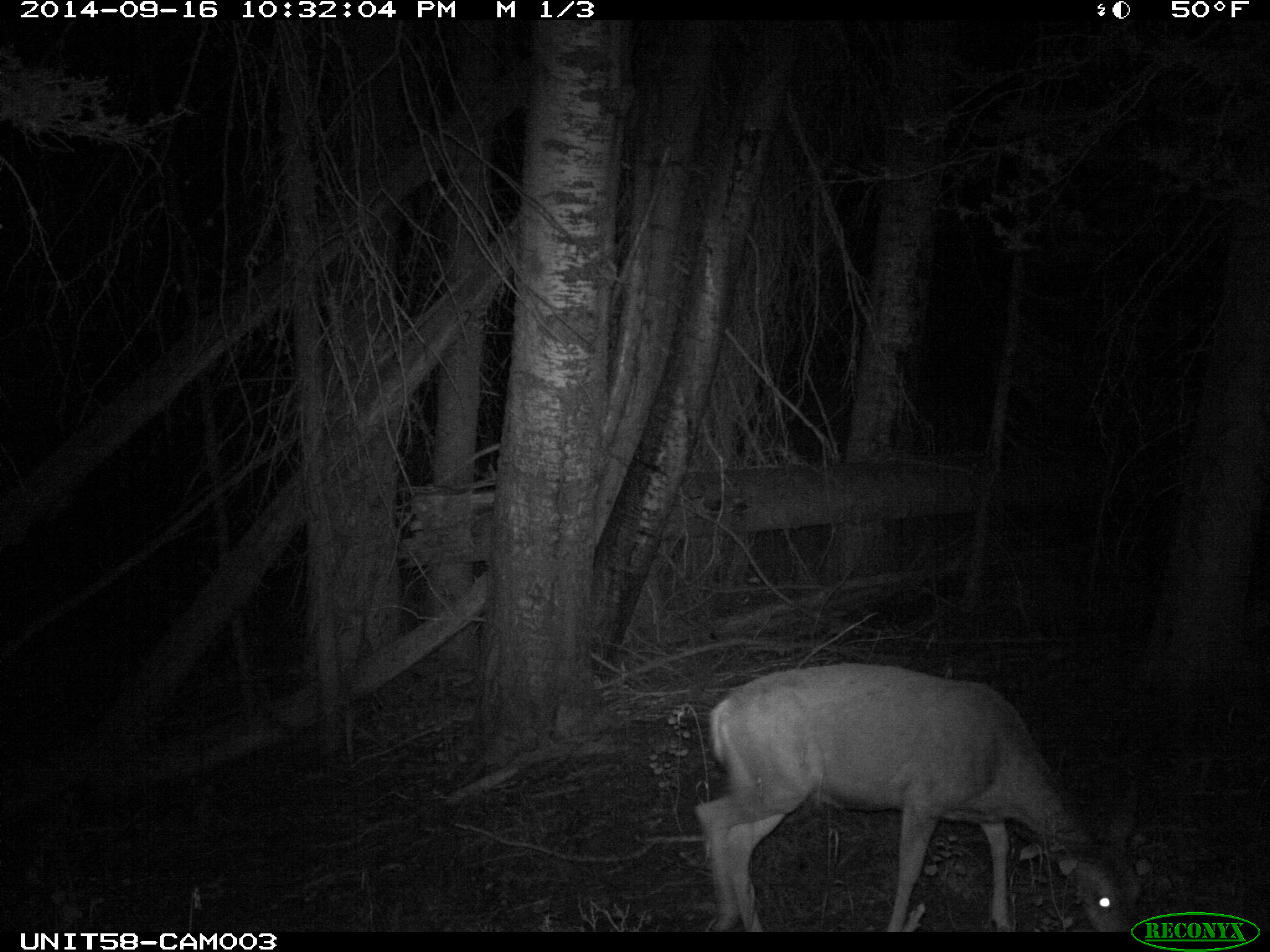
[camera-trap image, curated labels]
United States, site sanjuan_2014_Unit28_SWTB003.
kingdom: Animalia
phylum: Chordata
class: Mammalia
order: Artiodactyla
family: Cervidae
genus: Odocoileus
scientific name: Odocoileus hemionus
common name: mule deer